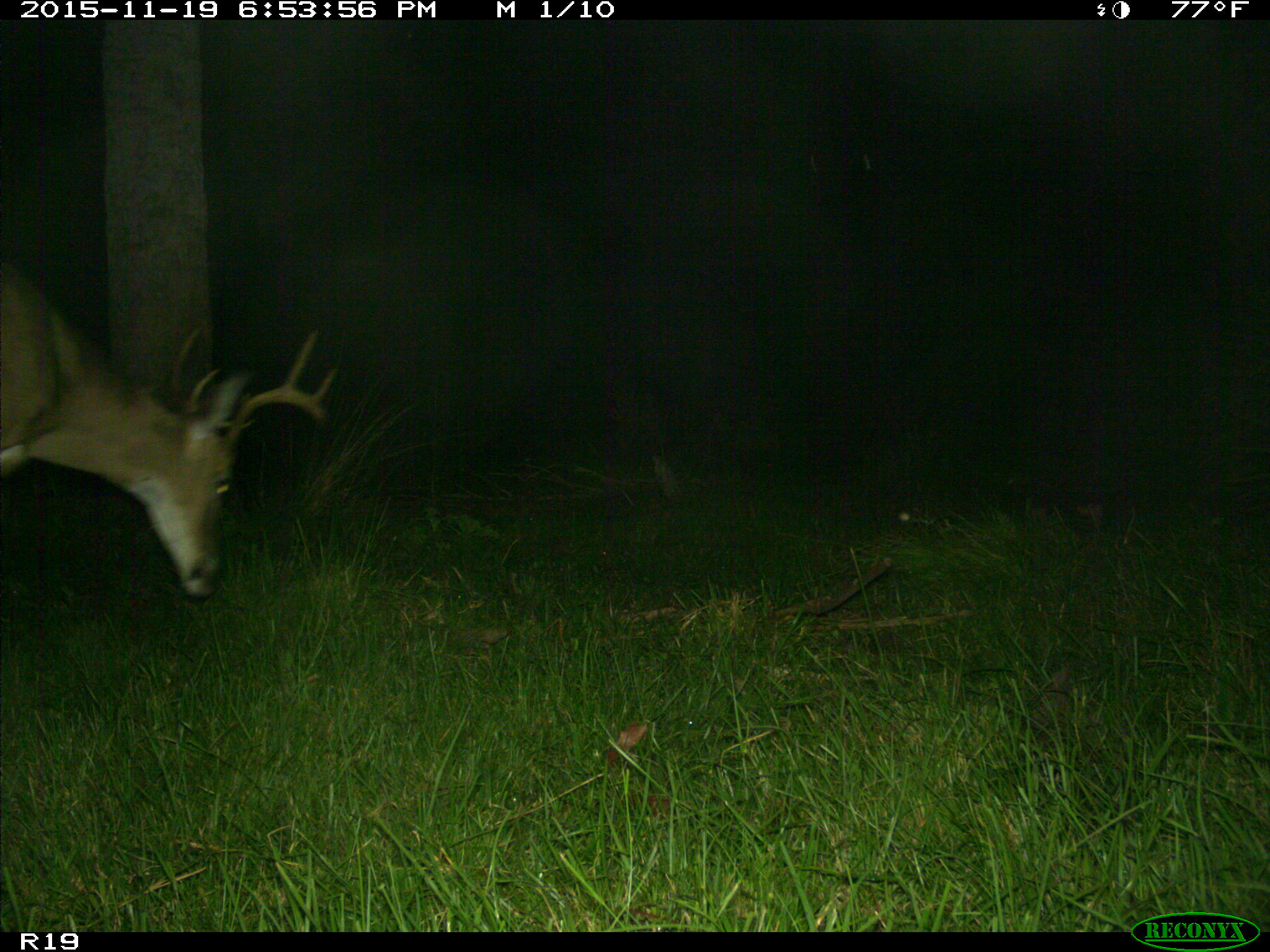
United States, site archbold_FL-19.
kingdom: Animalia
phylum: Chordata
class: Mammalia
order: Artiodactyla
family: Cervidae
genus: Odocoileus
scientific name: Odocoileus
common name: deer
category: unidentified deer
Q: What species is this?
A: Unidentified deer (deer) (Odocoileus).